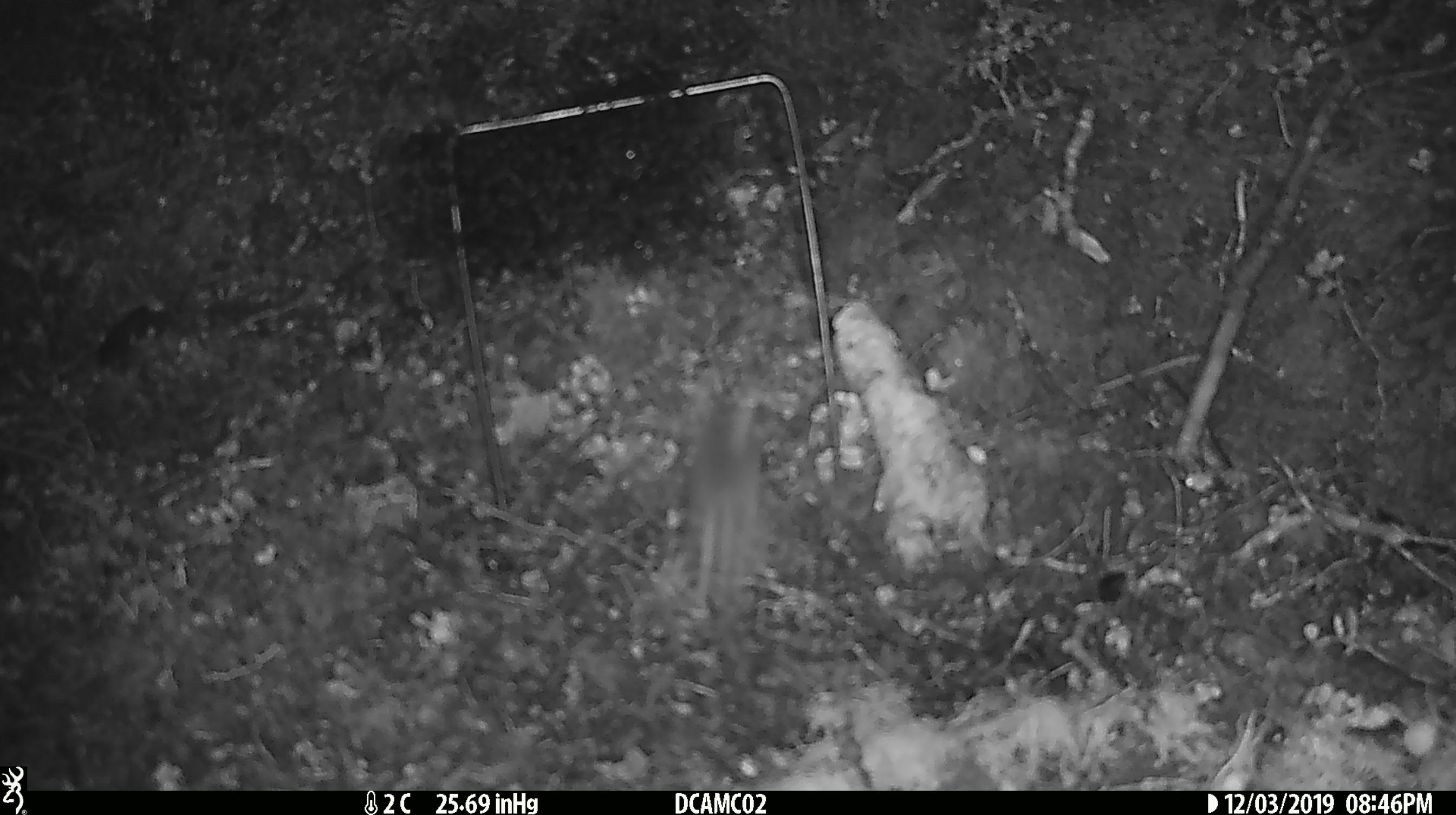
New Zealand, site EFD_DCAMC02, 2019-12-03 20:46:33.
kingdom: Animalia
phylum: Chordata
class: Mammalia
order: Rodentia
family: Muridae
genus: Mus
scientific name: Mus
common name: mouse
Mouse (Mus).